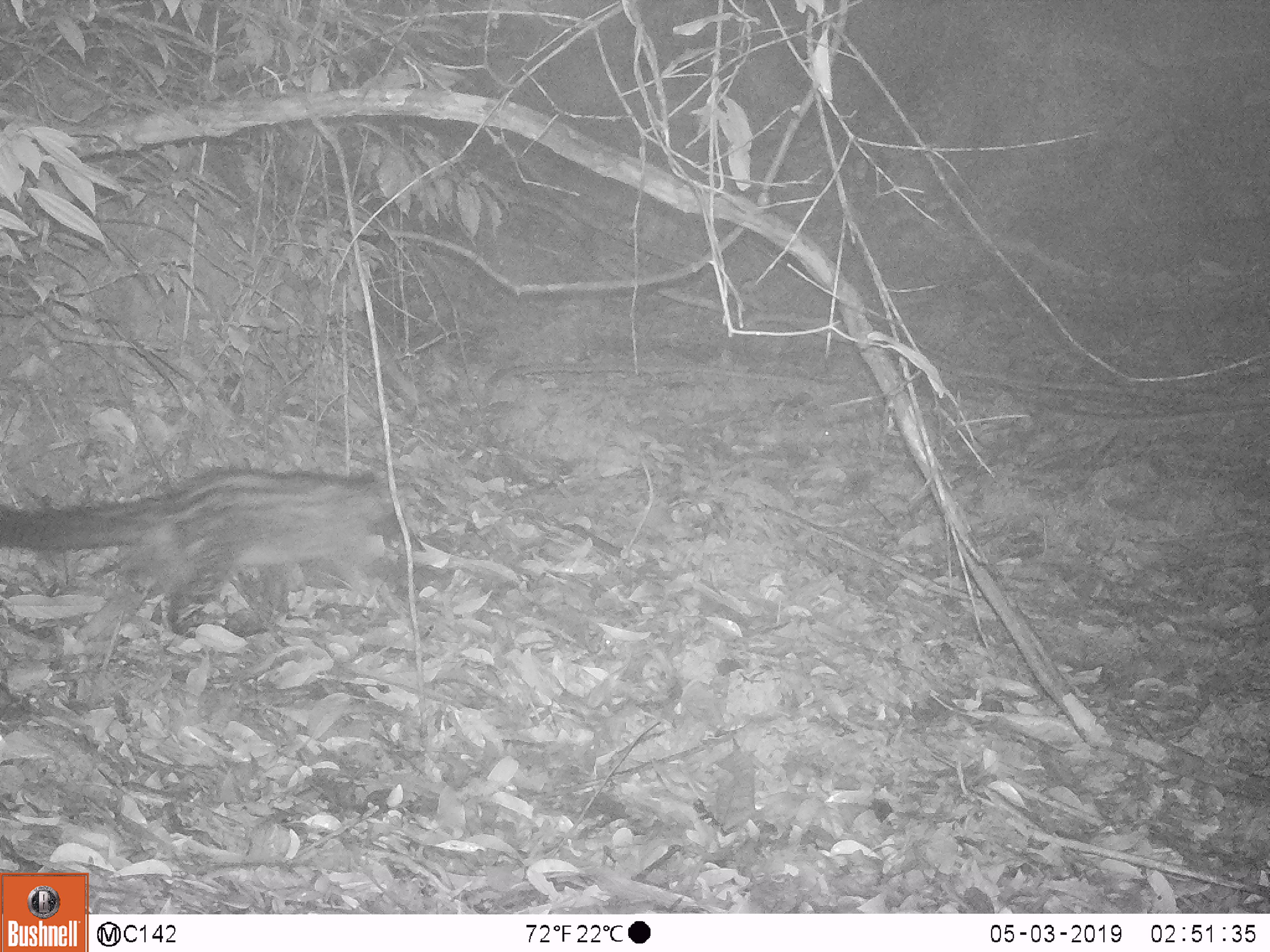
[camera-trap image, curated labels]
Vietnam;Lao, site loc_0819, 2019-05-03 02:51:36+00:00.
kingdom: Animalia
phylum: Chordata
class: Mammalia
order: Carnivora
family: Viverridae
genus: Paradoxurus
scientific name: Paradoxurus hermaphroditus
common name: common palm civet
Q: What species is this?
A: Common palm civet (Paradoxurus hermaphroditus).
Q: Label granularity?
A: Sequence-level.